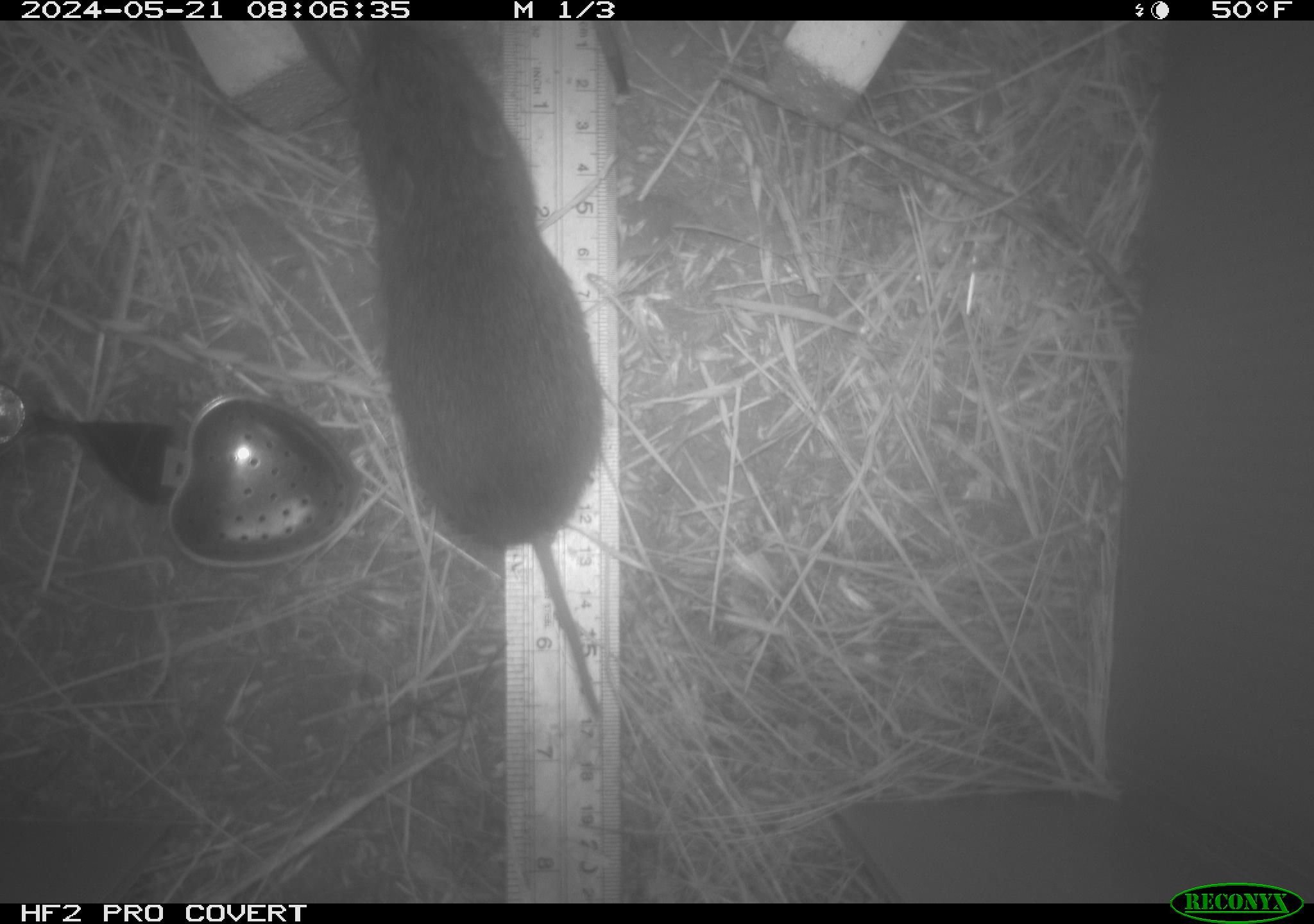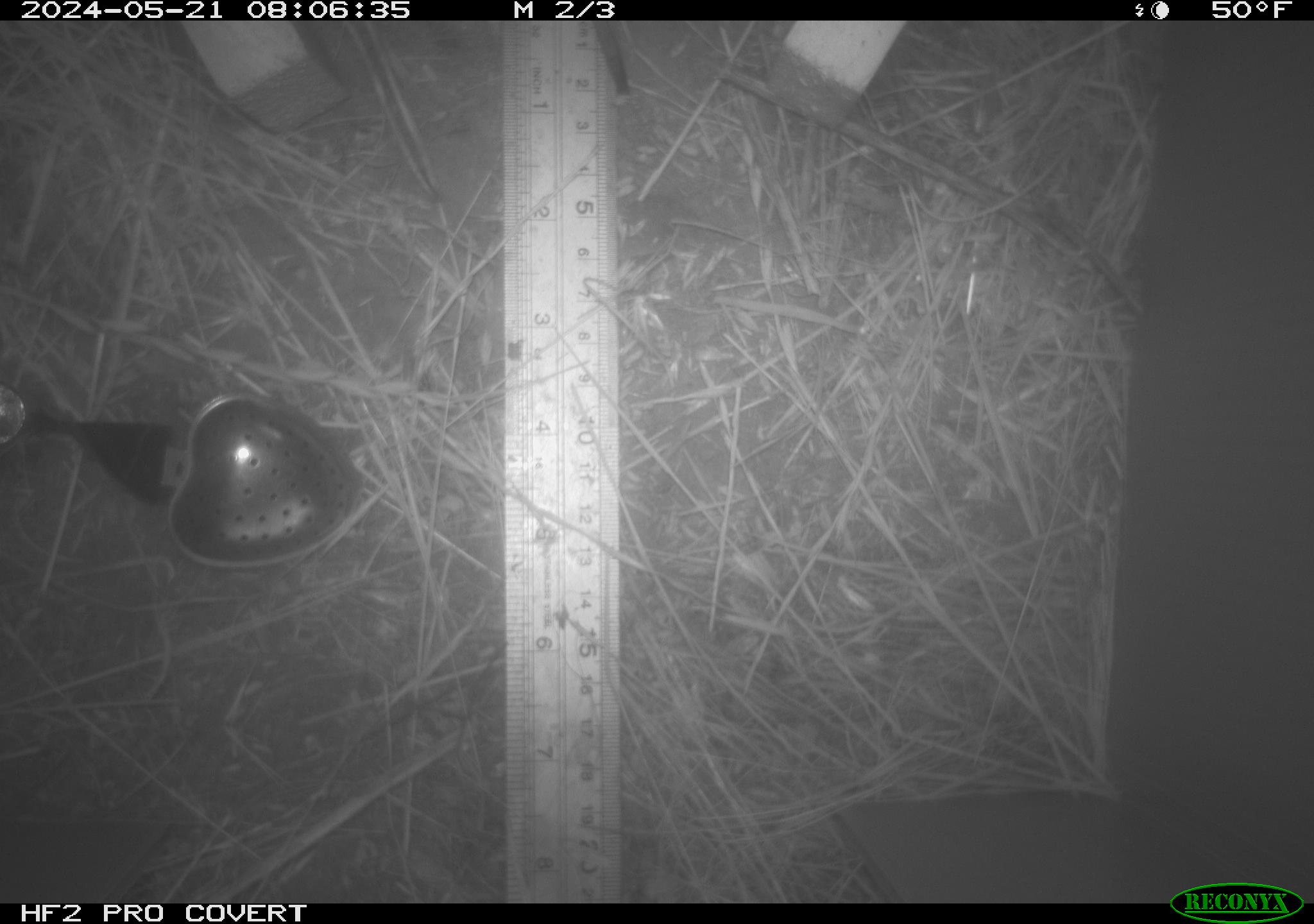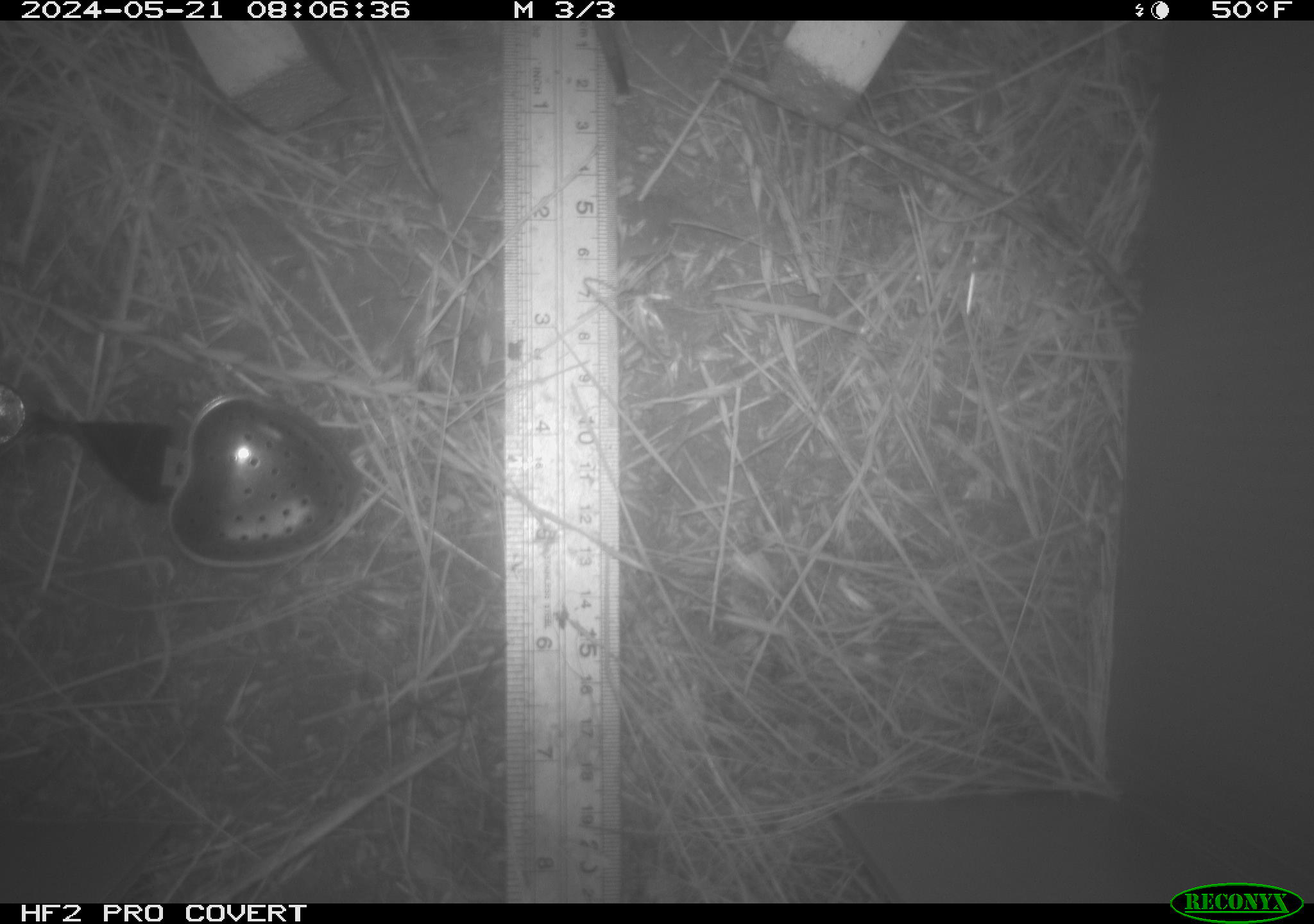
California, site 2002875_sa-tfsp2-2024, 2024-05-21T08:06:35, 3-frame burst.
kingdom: Animalia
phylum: Chordata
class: Mammalia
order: Rodentia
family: Cricetidae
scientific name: Arvicolinae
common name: voles, lemmings, and muskrats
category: arvicolinae subfamily